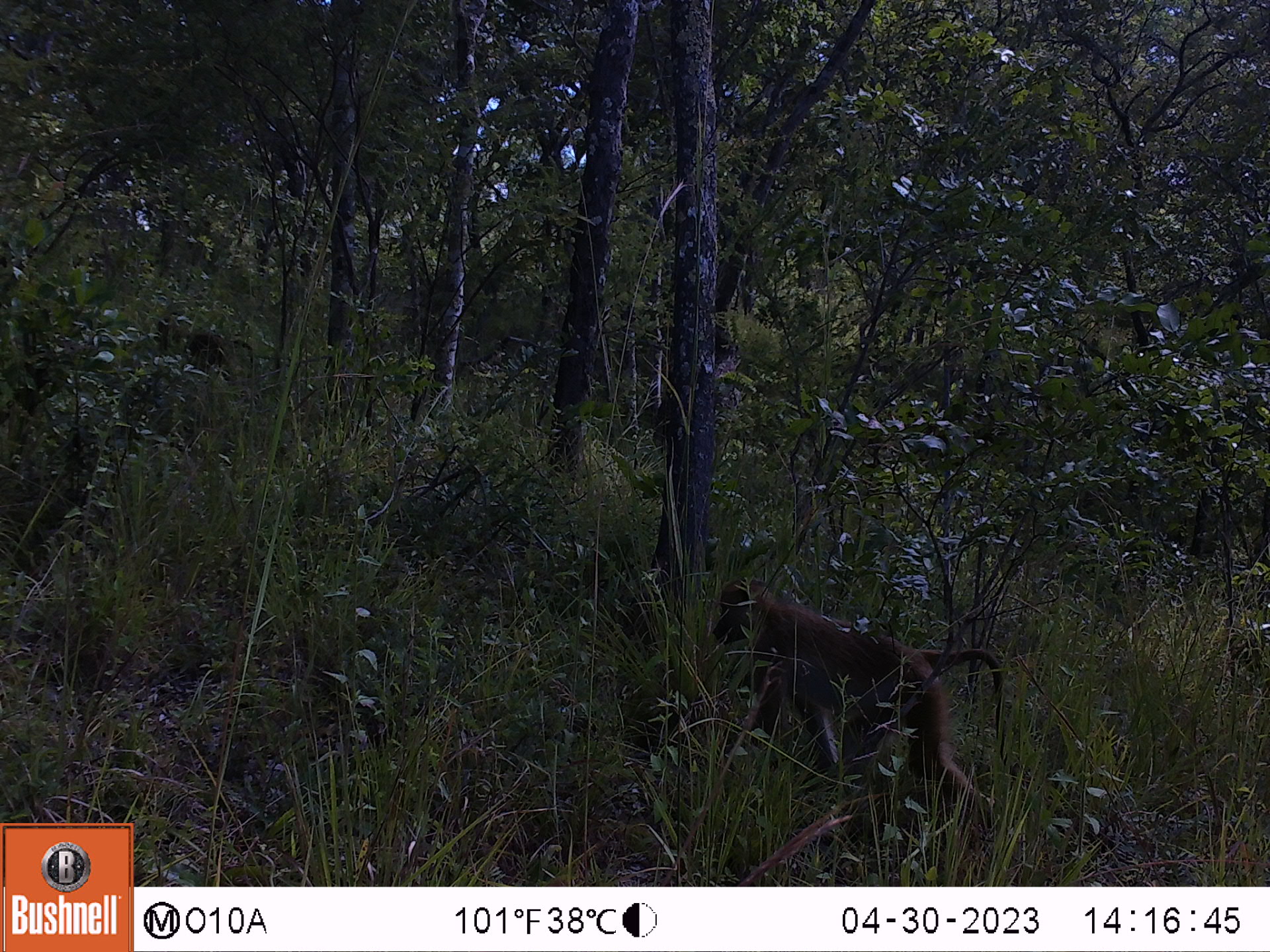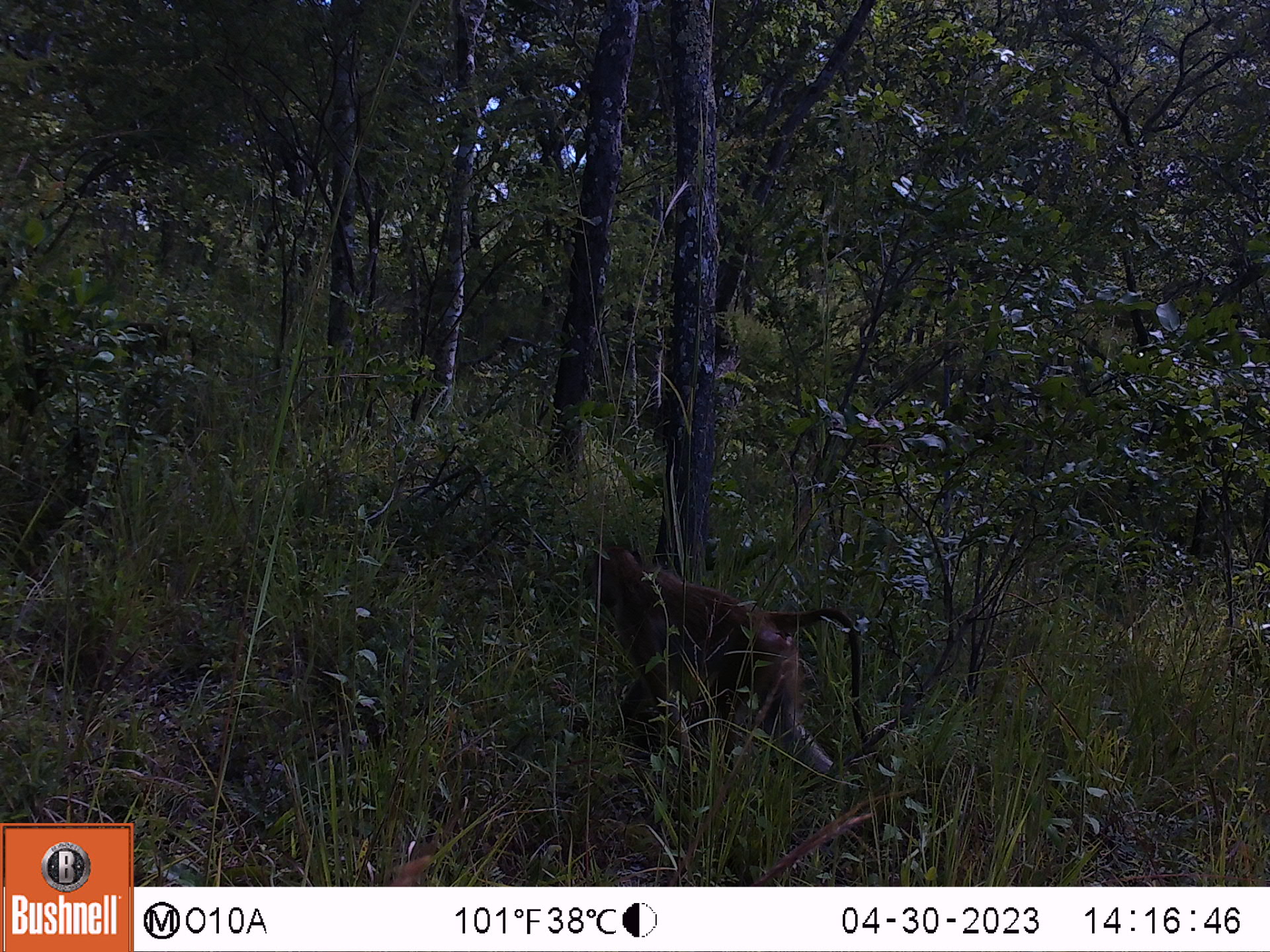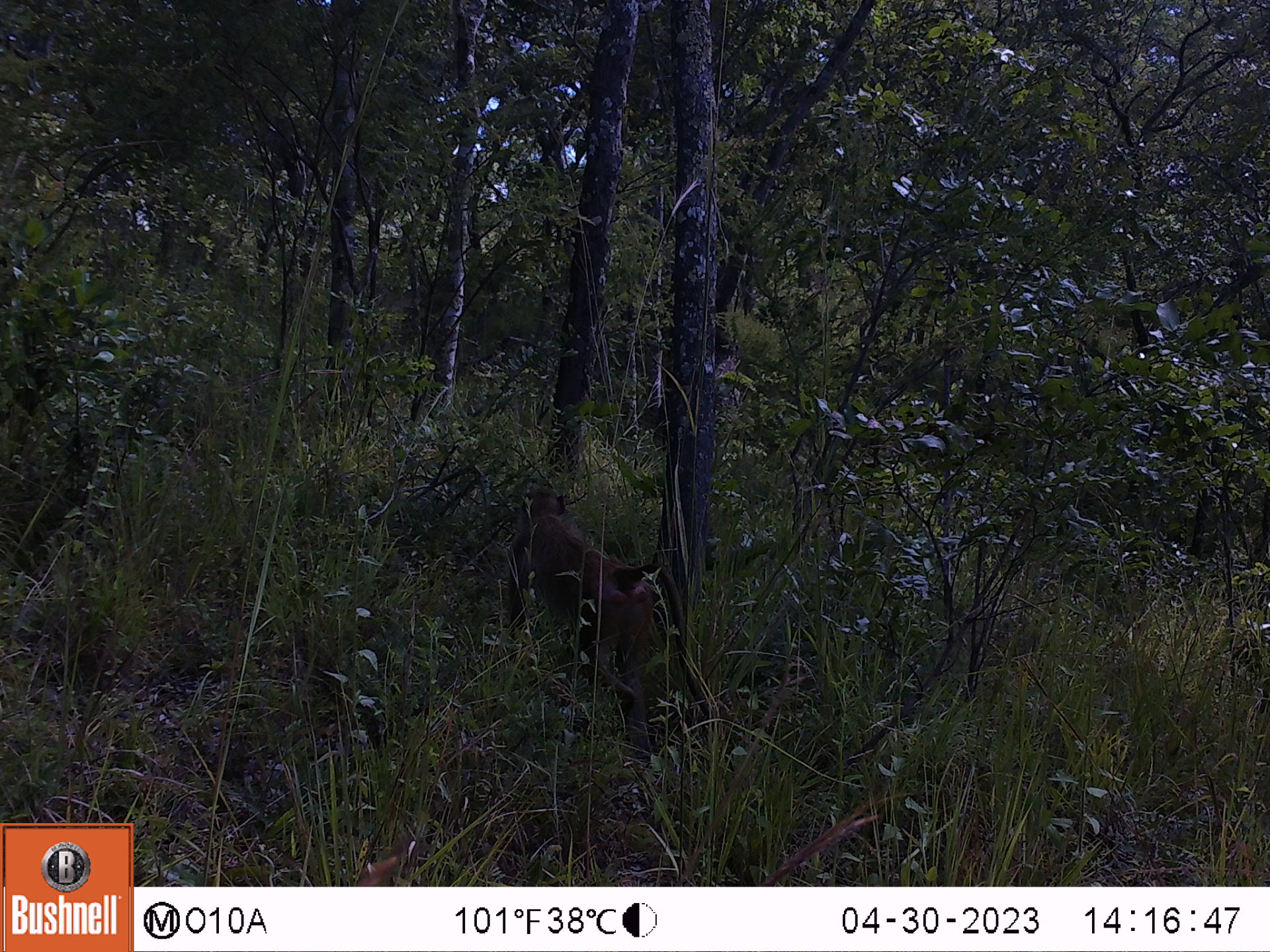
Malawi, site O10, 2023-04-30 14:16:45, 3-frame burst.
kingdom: Animalia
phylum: Chordata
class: Mammalia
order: Primates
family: Cercopithecidae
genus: Papio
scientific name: Papio cynocephalus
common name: yellow baboon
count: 2